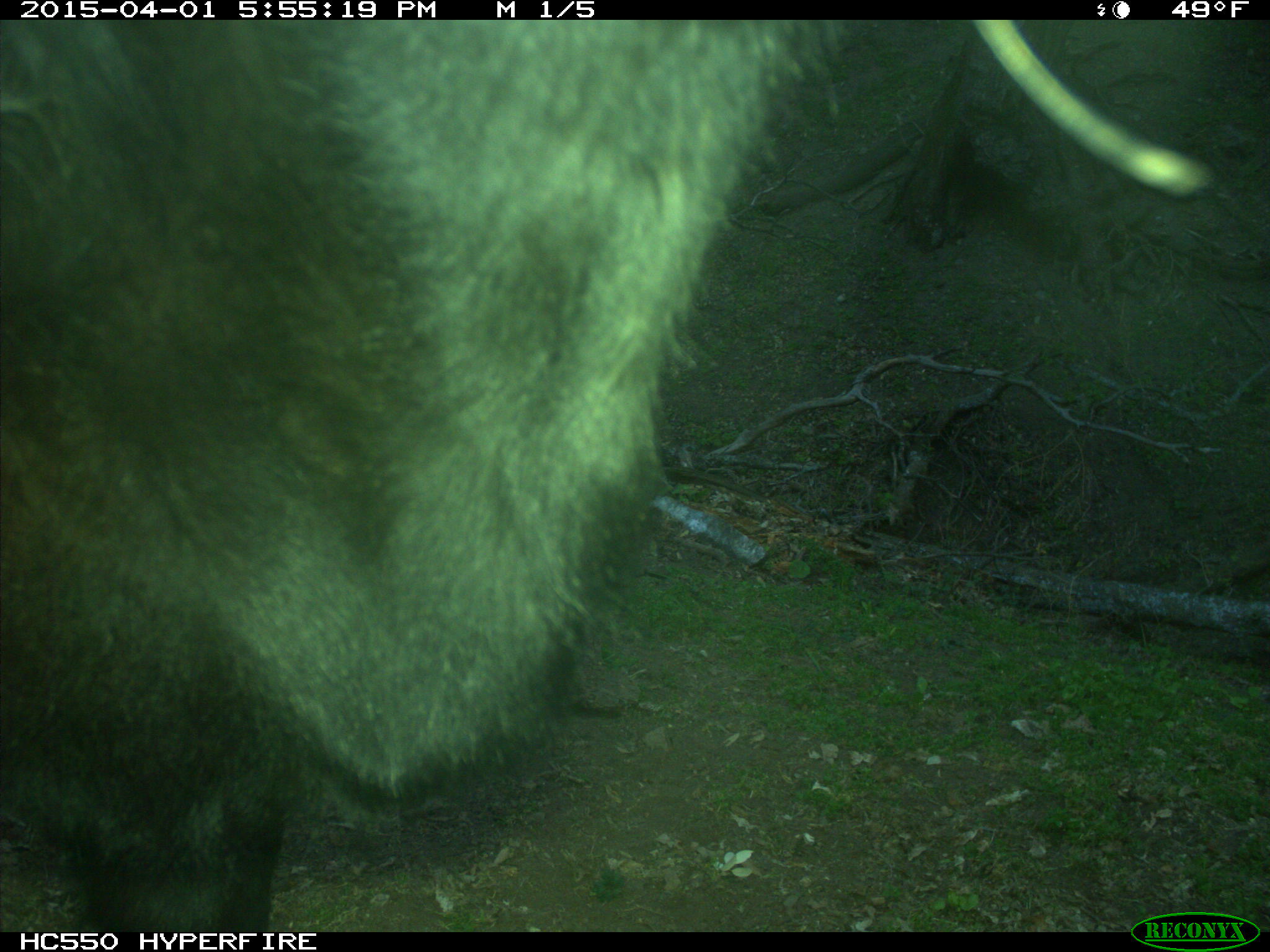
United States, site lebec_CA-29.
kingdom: Animalia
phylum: Chordata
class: Mammalia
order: Artiodactyla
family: Bovidae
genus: Bos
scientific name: Bos taurus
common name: domestic cow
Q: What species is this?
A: Bos taurus (domestic cow).